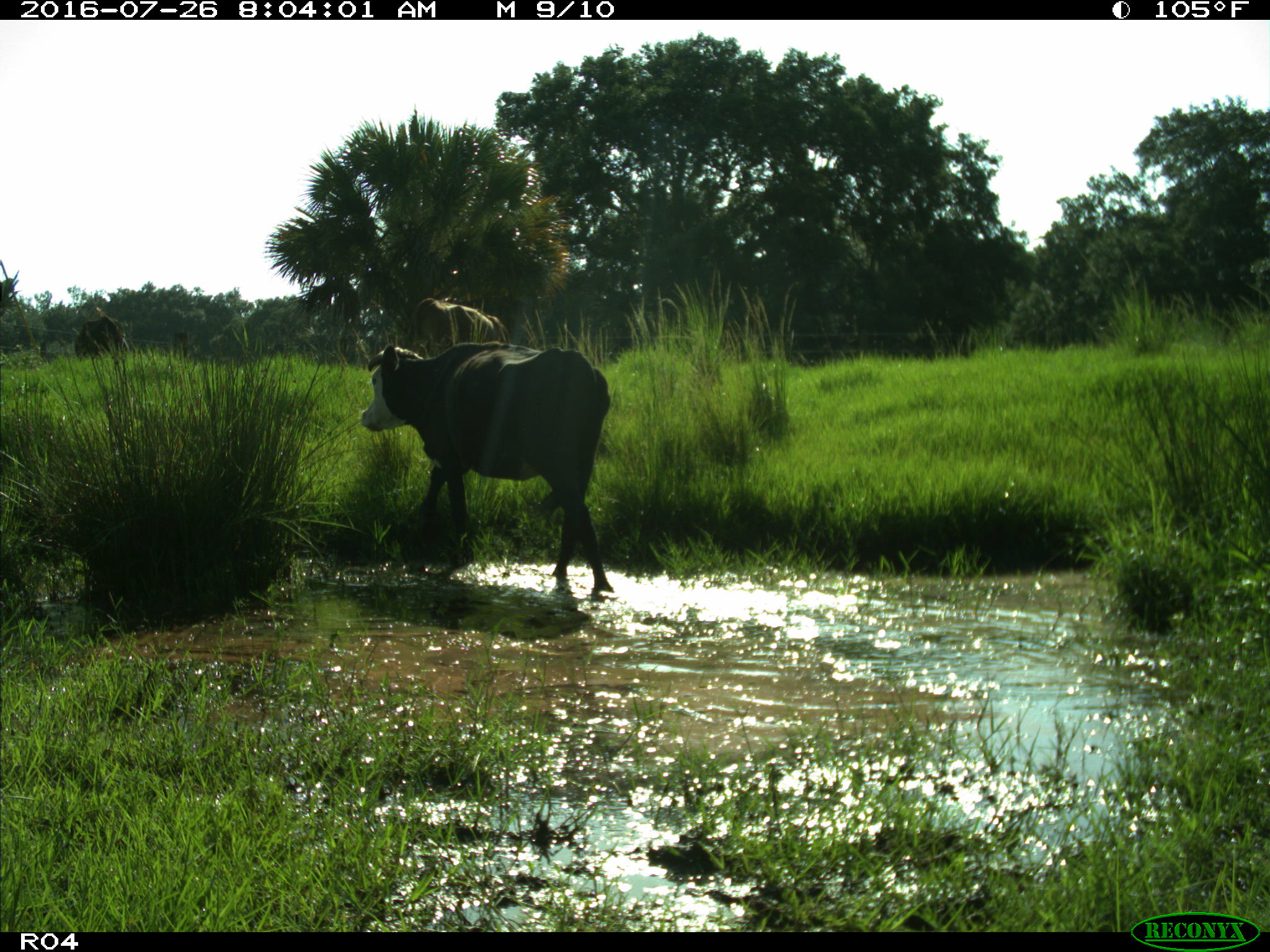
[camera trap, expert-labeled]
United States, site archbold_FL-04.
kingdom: Animalia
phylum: Chordata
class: Mammalia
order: Artiodactyla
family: Bovidae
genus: Bos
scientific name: Bos taurus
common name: domestic cow